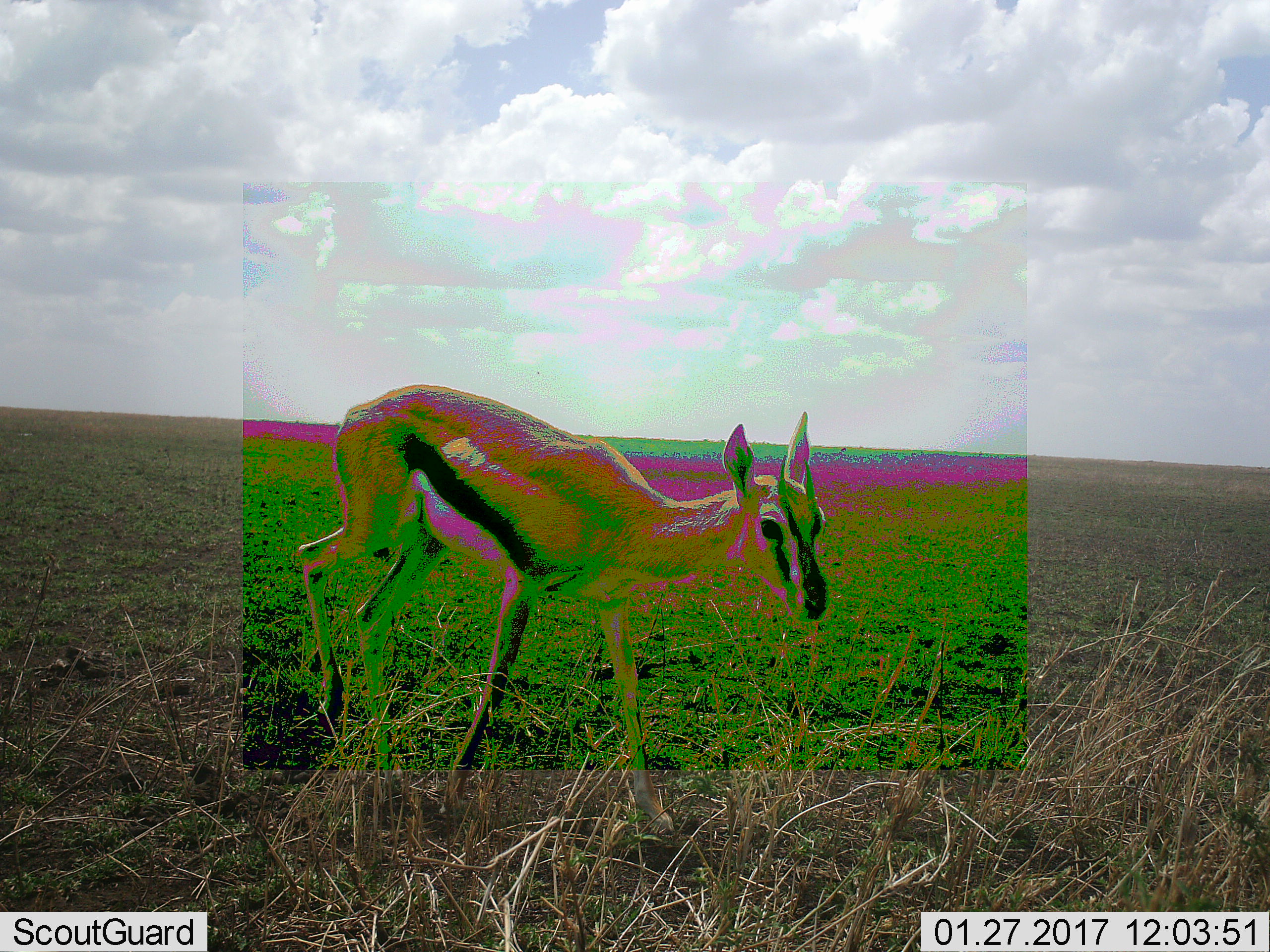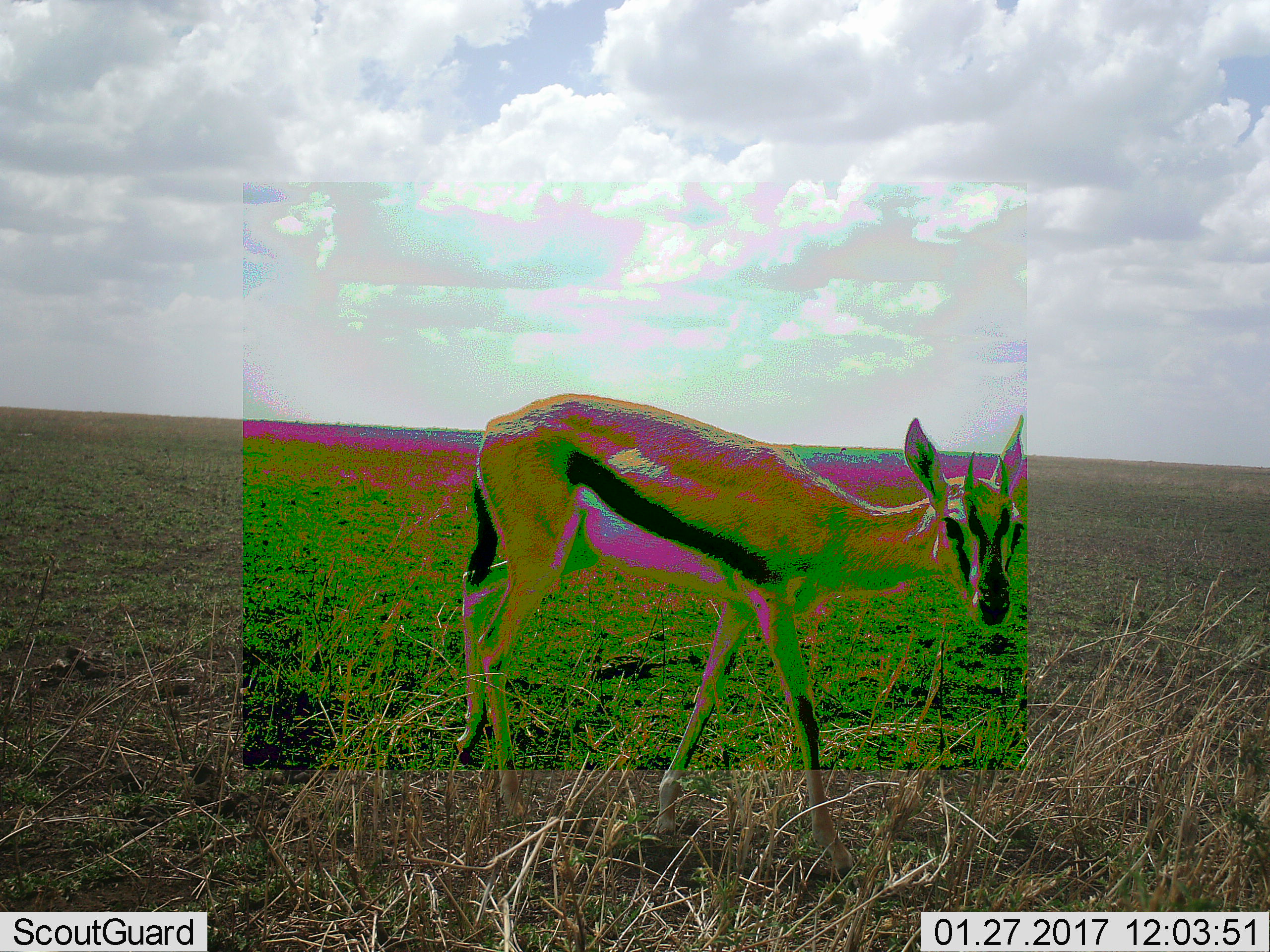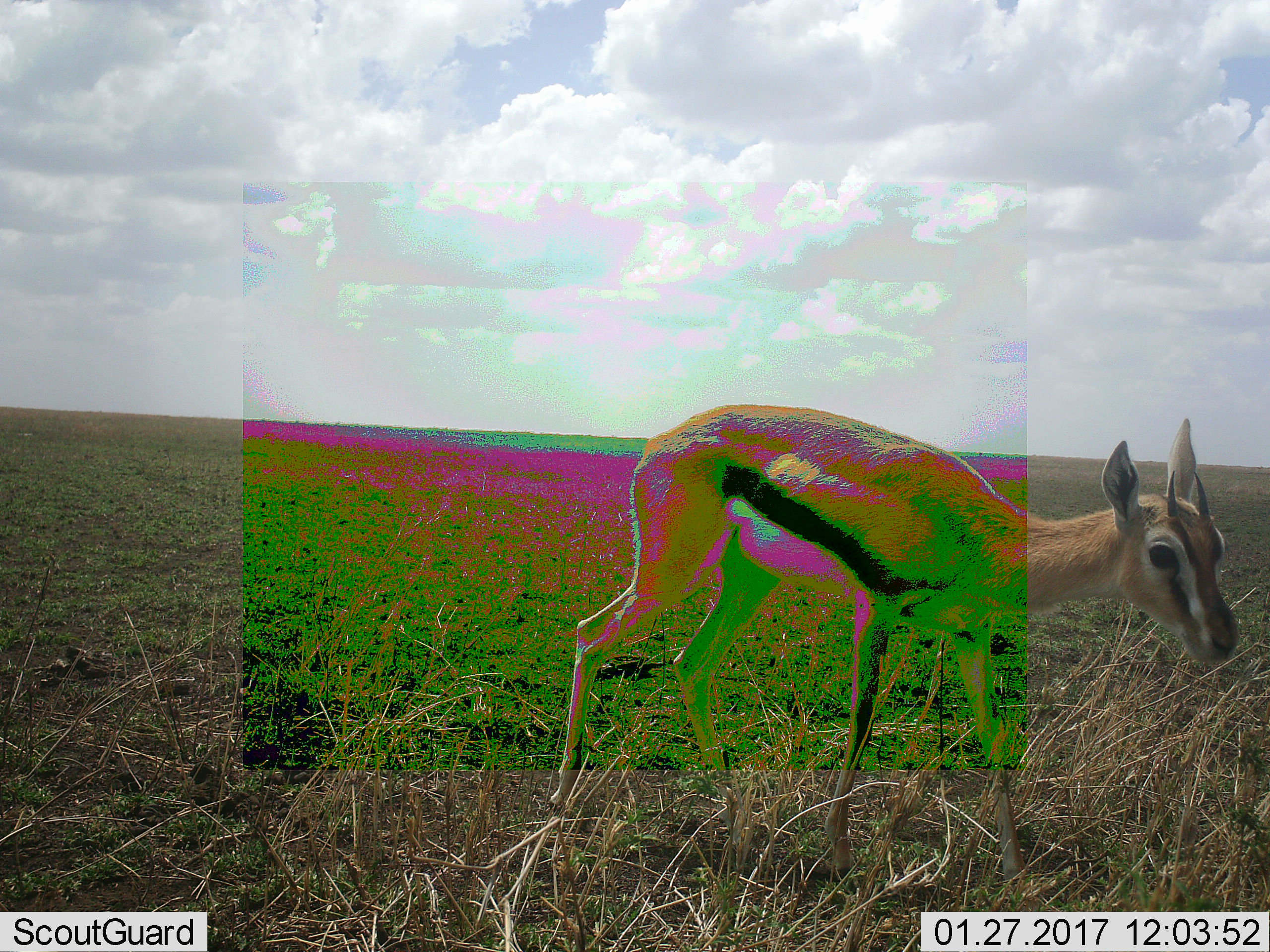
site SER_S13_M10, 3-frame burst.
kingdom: Animalia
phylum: Chordata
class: Mammalia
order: Artiodactyla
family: Bovidae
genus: Eudorcas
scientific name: Eudorcas thomsonii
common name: thomson's gazelle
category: gazellethomsons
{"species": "gazellethomsons (thomson's gazelle) (Eudorcas thomsonii)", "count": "1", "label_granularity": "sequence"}